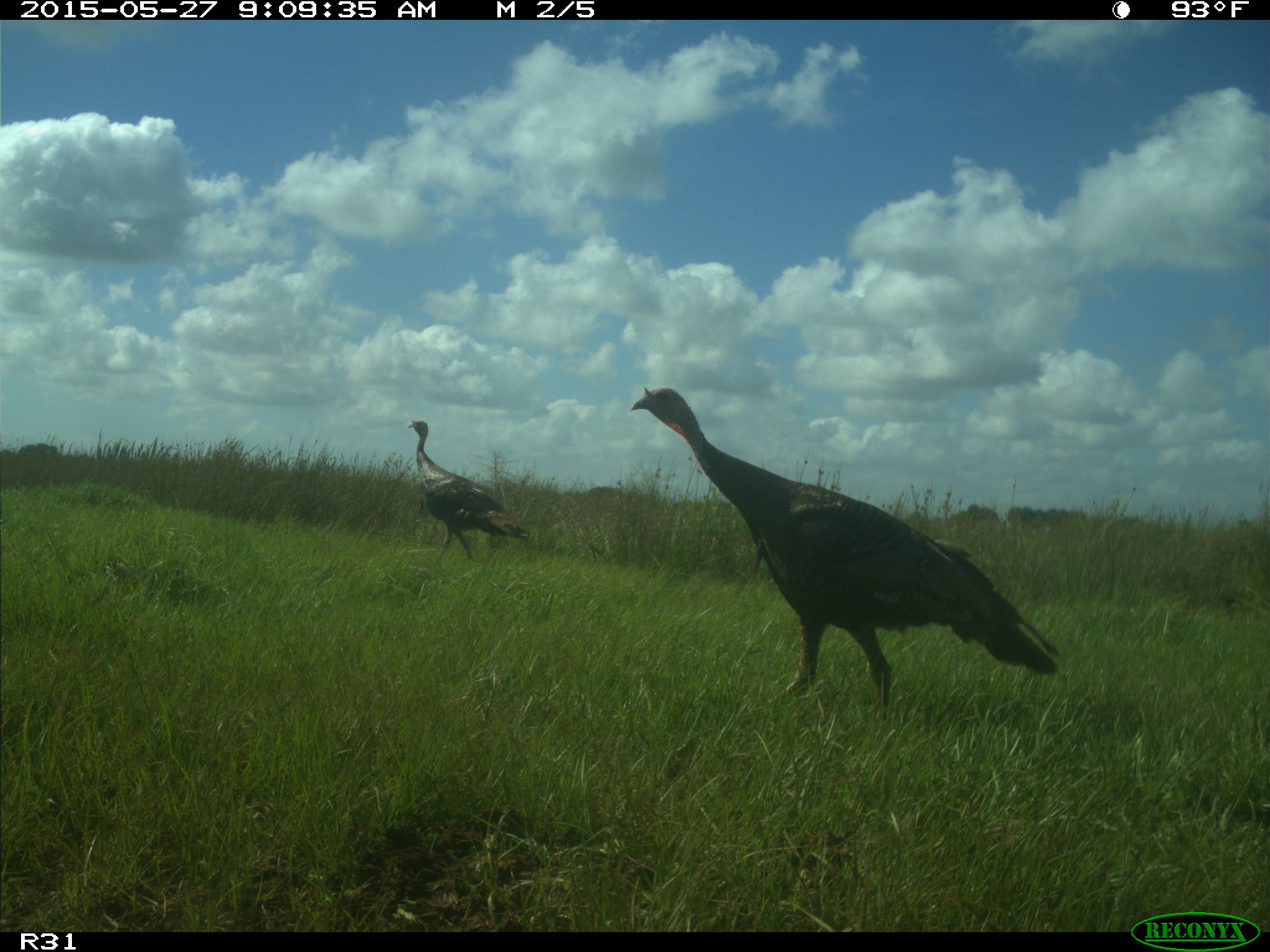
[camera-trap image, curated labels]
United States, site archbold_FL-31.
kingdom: Animalia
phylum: Chordata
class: Aves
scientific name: Aves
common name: birds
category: unidentified bird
Unidentified bird (birds) (Aves).